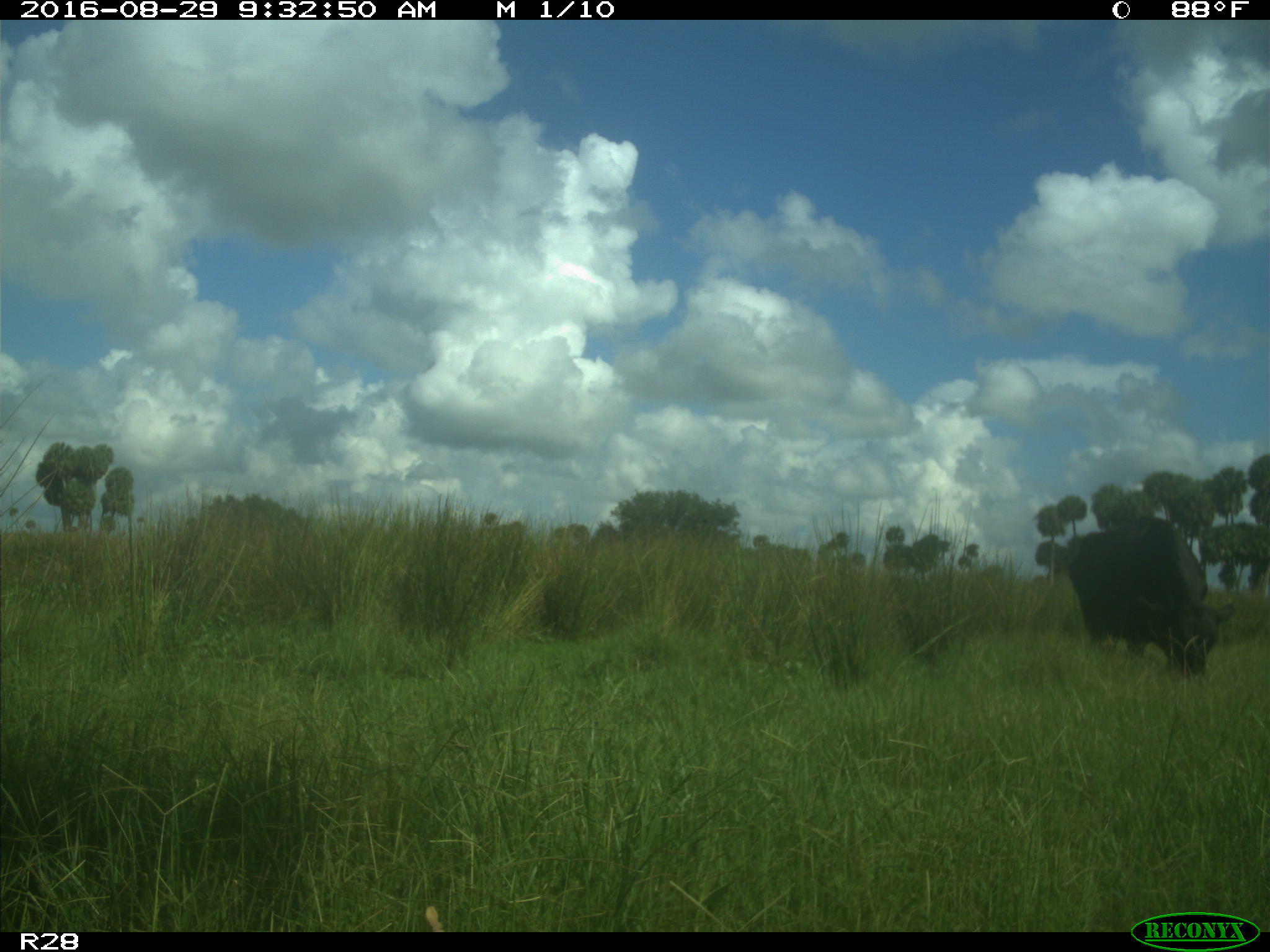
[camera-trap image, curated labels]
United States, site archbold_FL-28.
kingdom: Animalia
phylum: Chordata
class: Mammalia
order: Artiodactyla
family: Bovidae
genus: Bos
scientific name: Bos taurus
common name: domestic cow